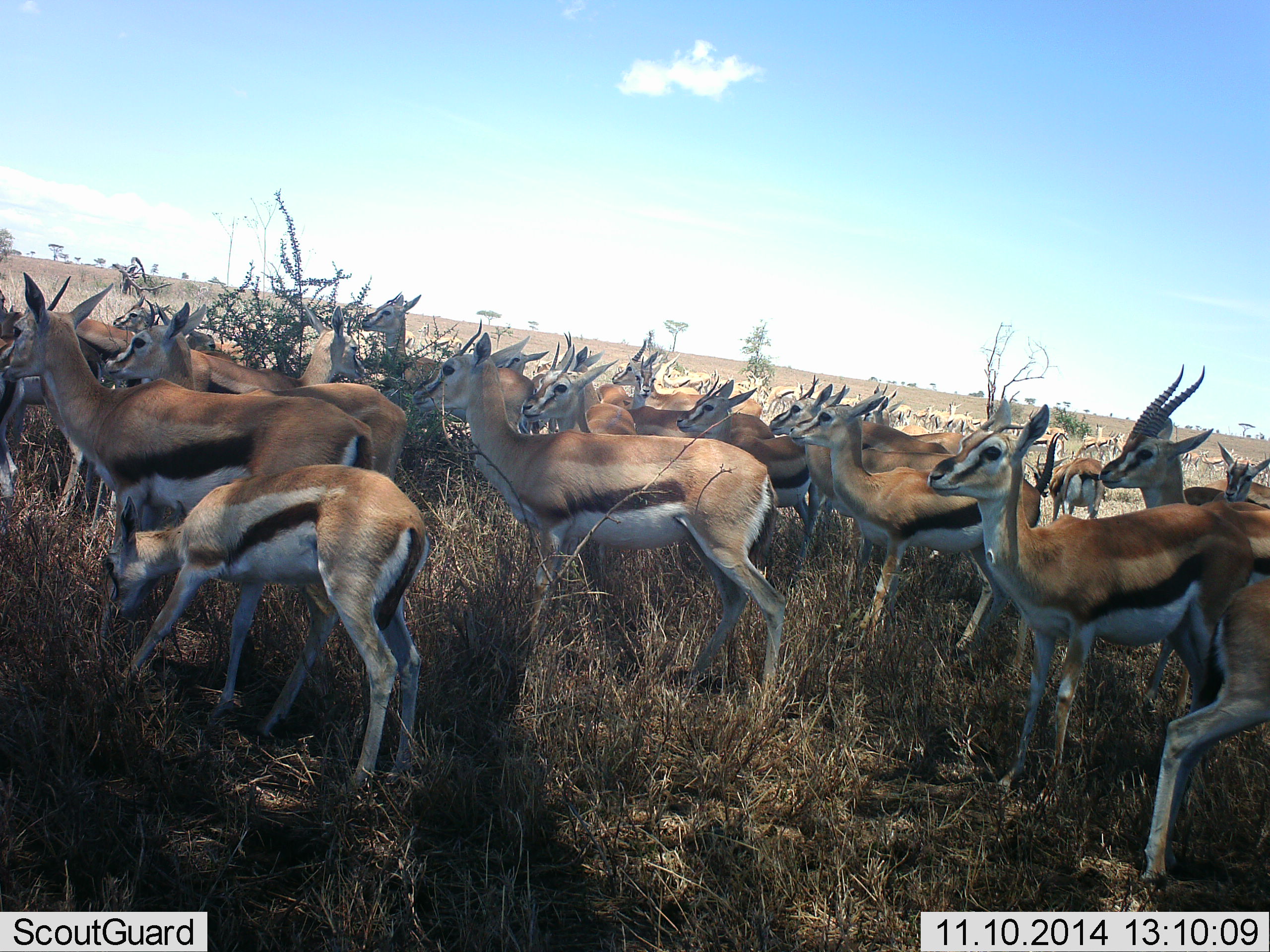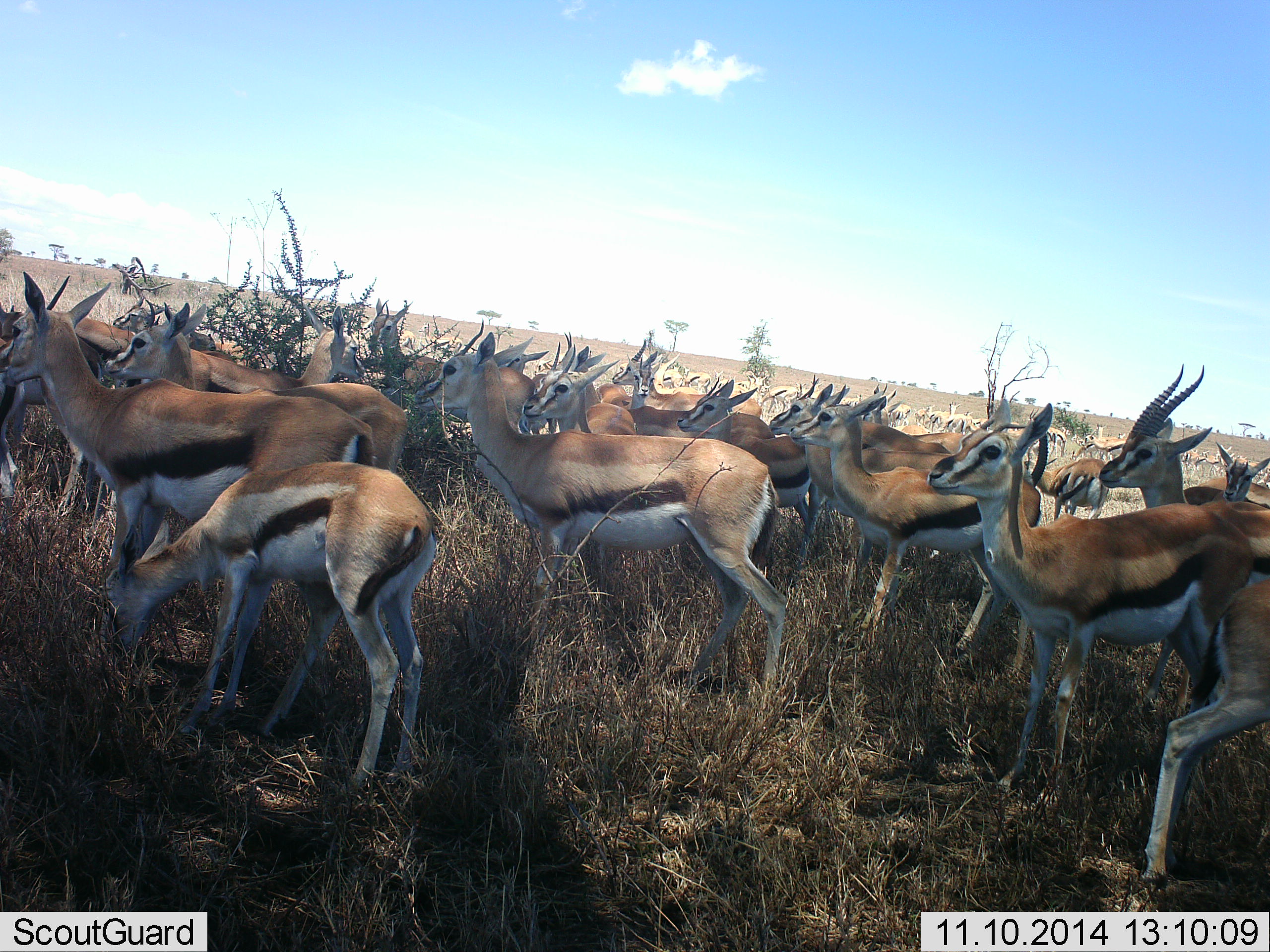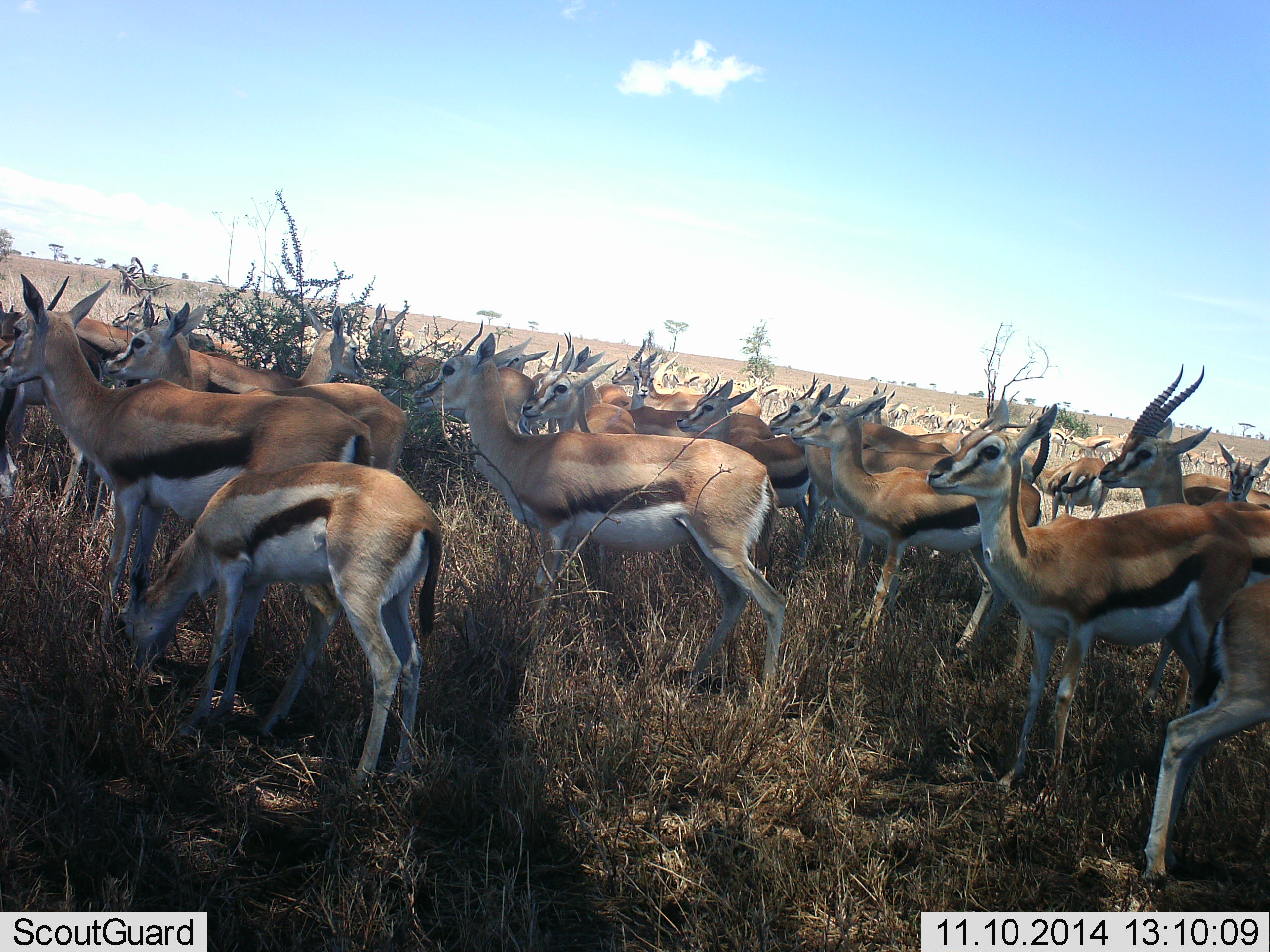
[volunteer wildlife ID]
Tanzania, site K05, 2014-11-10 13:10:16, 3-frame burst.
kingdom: Animalia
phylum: Chordata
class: Mammalia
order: Artiodactyla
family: Bovidae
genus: Eudorcas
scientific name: Eudorcas thomsonii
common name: thomson's gazelle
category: gazellethomsons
Gazellethomsons (thomson's gazelle) (Eudorcas thomsonii), count 11-50. Behavior (volunteer vote fractions): standing 90%, resting 10%, moving 10%, interacting 10%. Young present (vote fraction): 20%. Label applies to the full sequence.